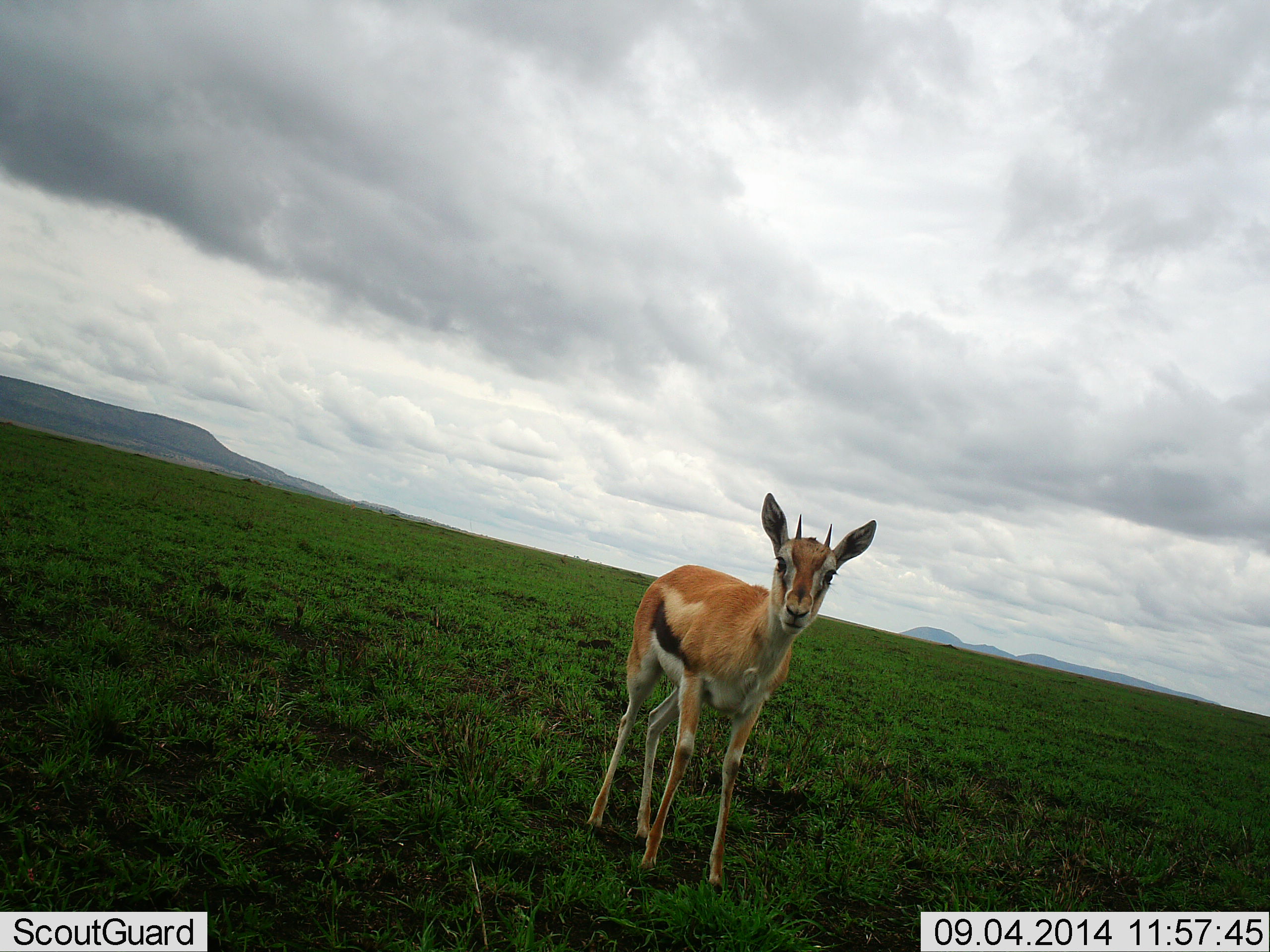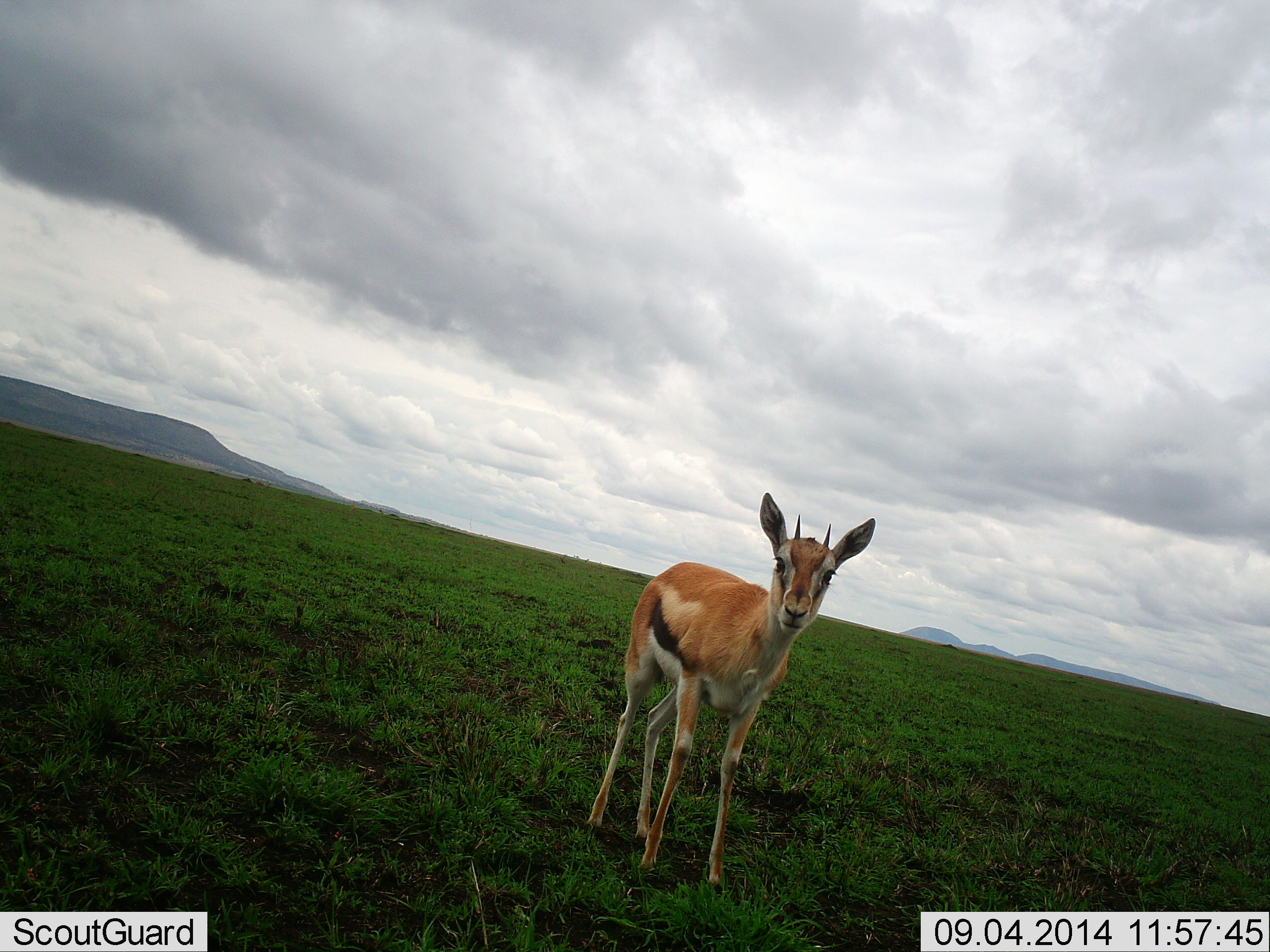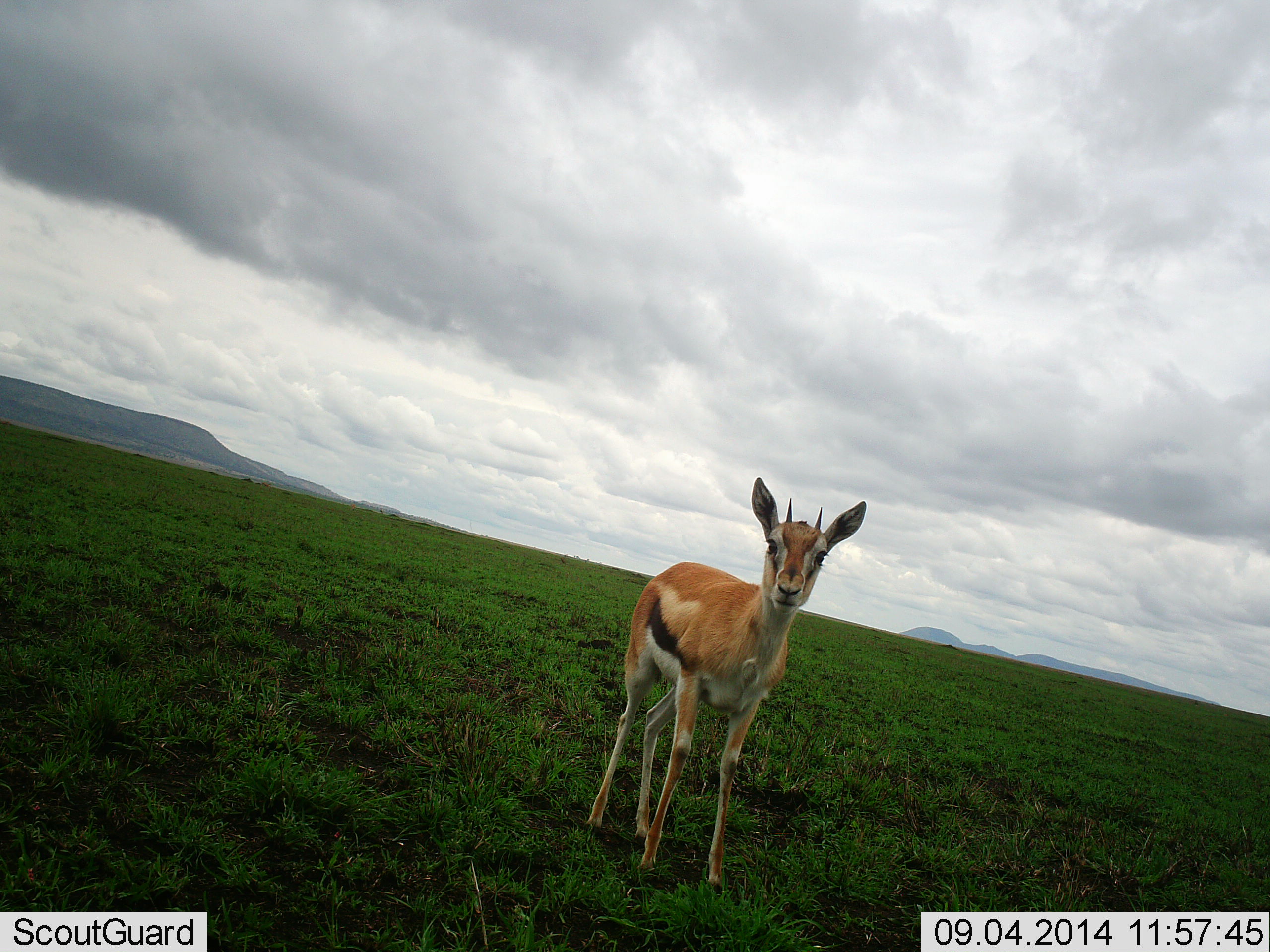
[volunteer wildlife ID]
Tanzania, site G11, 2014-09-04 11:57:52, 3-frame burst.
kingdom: Animalia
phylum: Chordata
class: Mammalia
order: Artiodactyla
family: Bovidae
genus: Eudorcas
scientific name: Eudorcas thomsonii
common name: thomson's gazelle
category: gazellethomsons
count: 1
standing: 100%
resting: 0%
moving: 0%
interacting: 10%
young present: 0%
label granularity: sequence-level